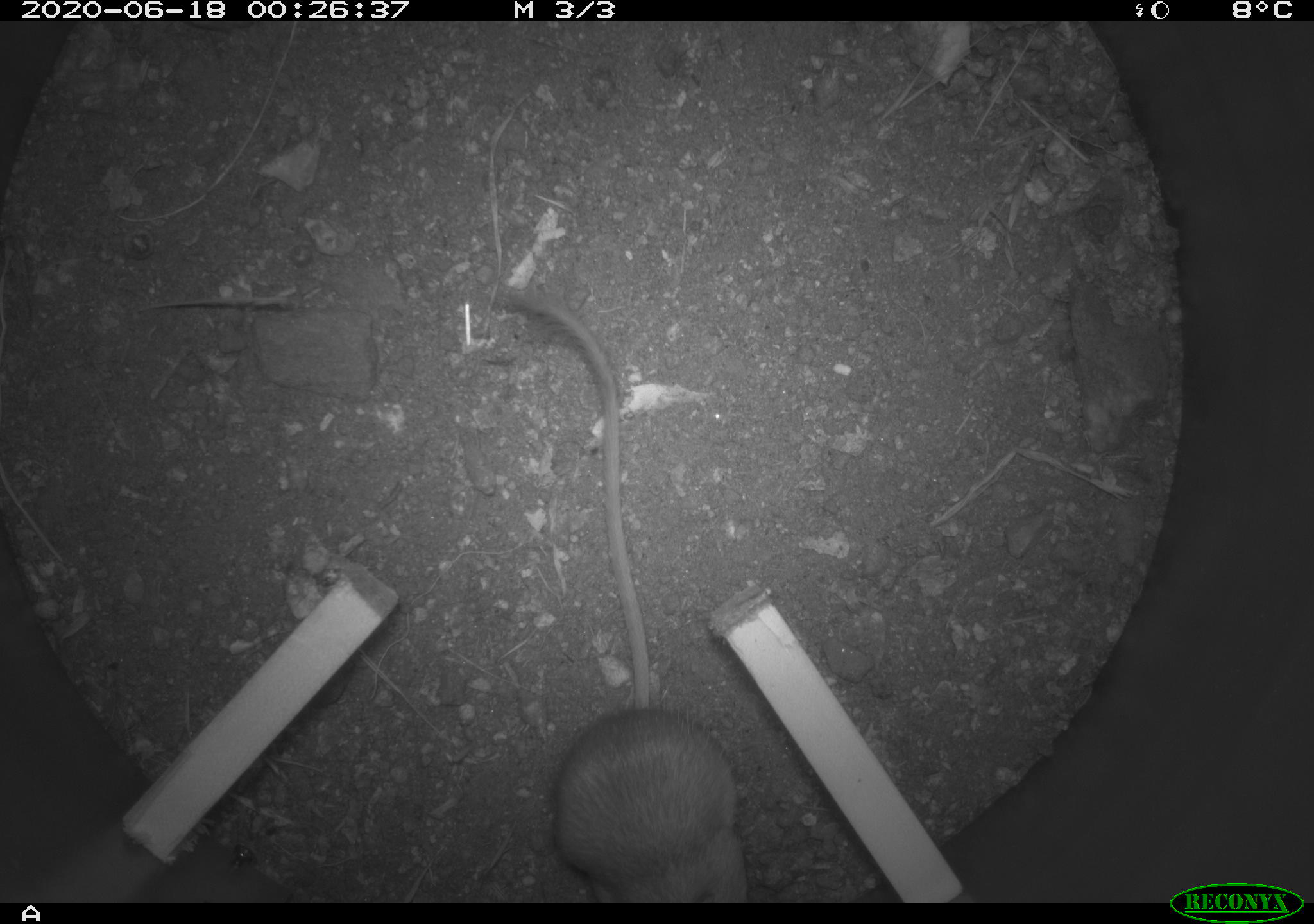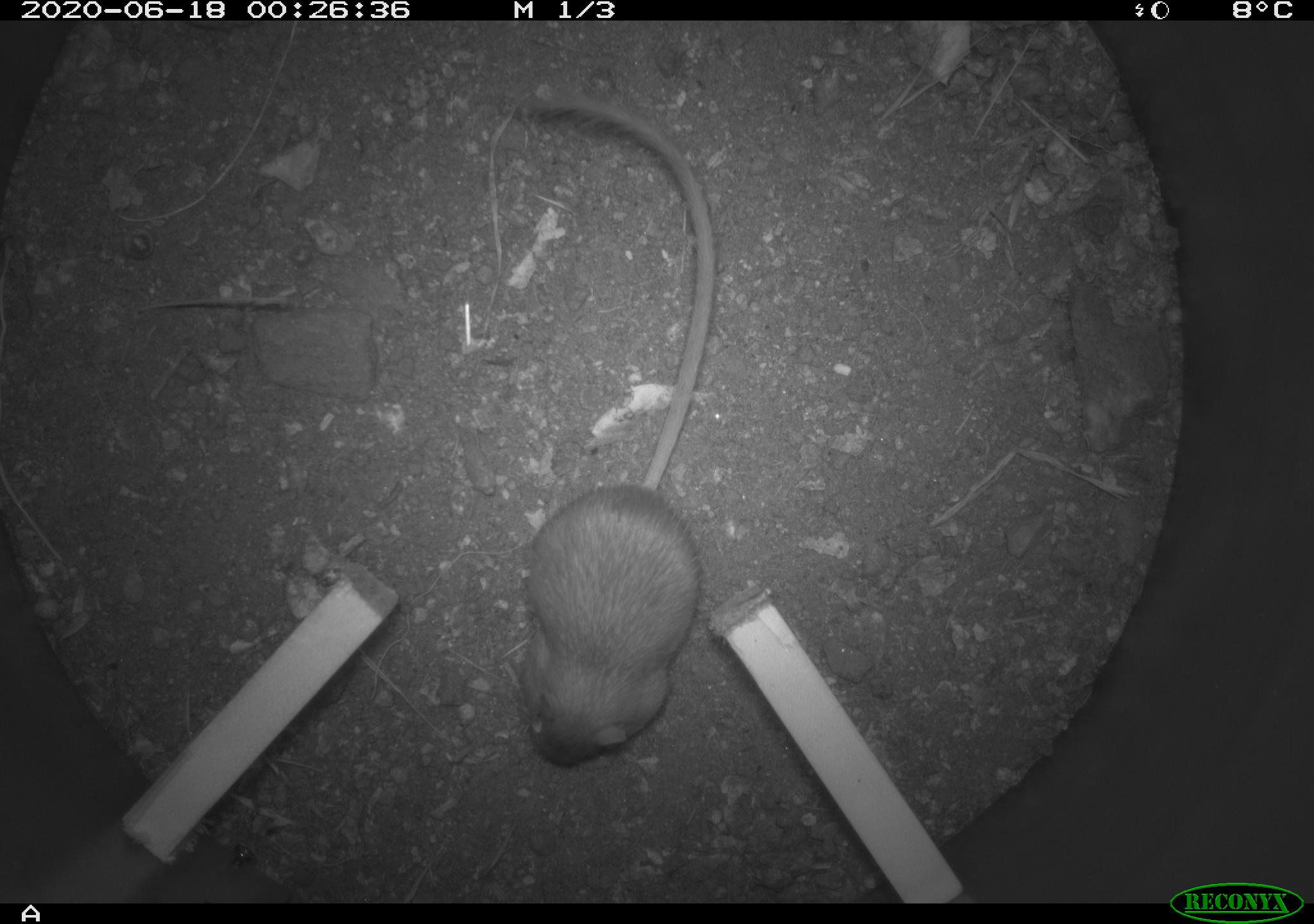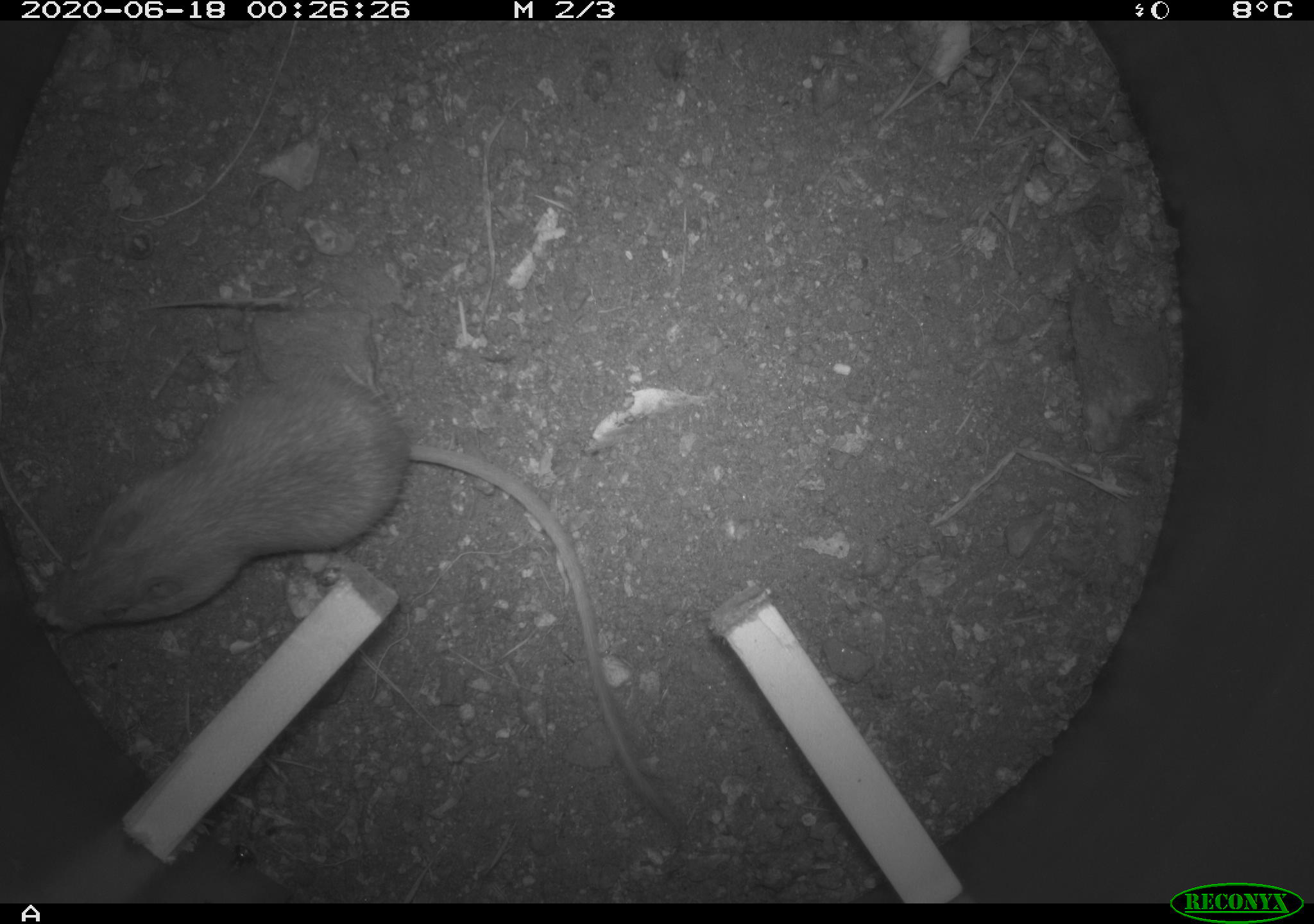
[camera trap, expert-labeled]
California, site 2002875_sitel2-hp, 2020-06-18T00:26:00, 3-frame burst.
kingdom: Animalia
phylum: Chordata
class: Mammalia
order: Rodentia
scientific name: Rodentia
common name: mouse species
Mouse species (Rodentia).